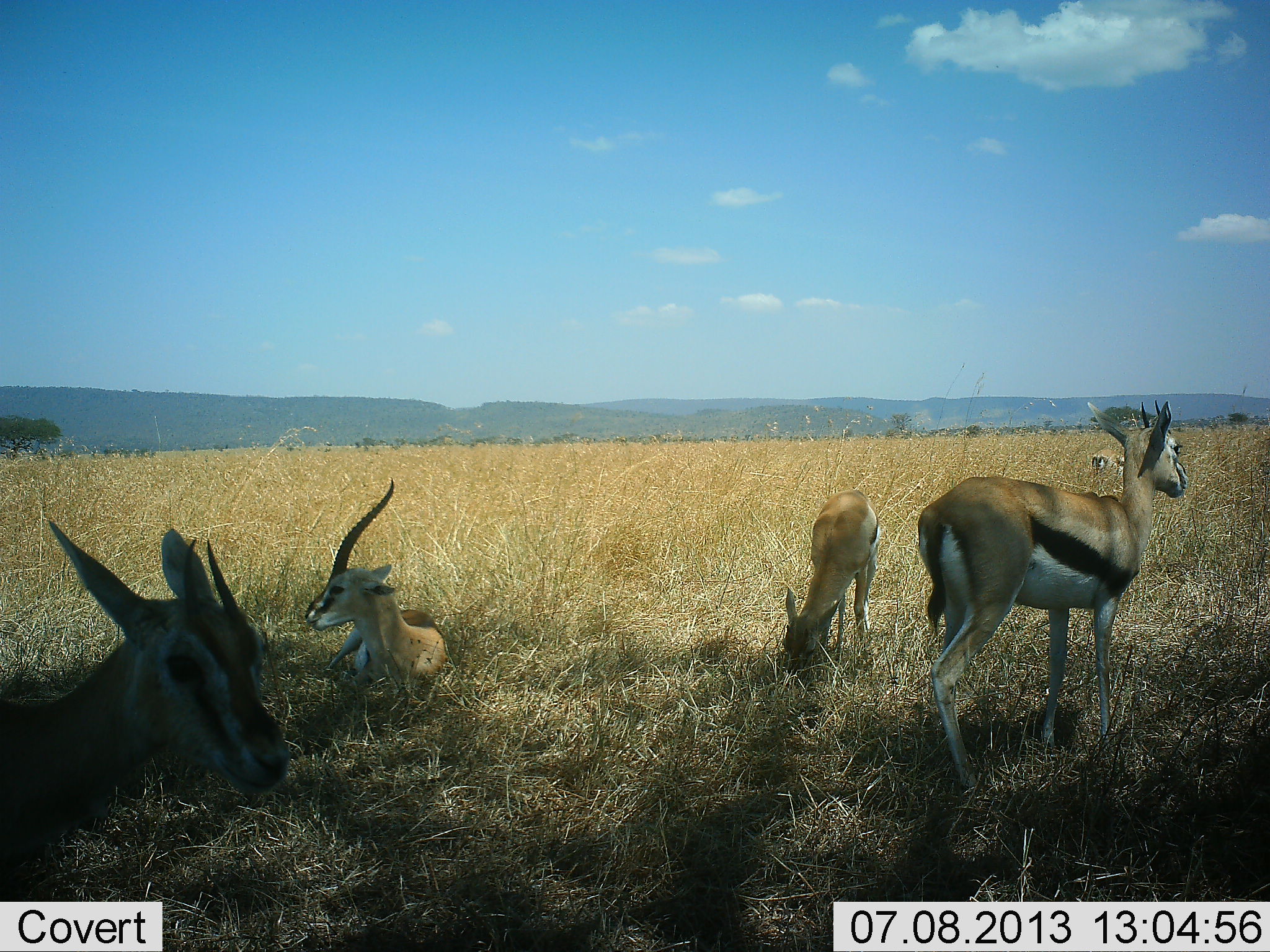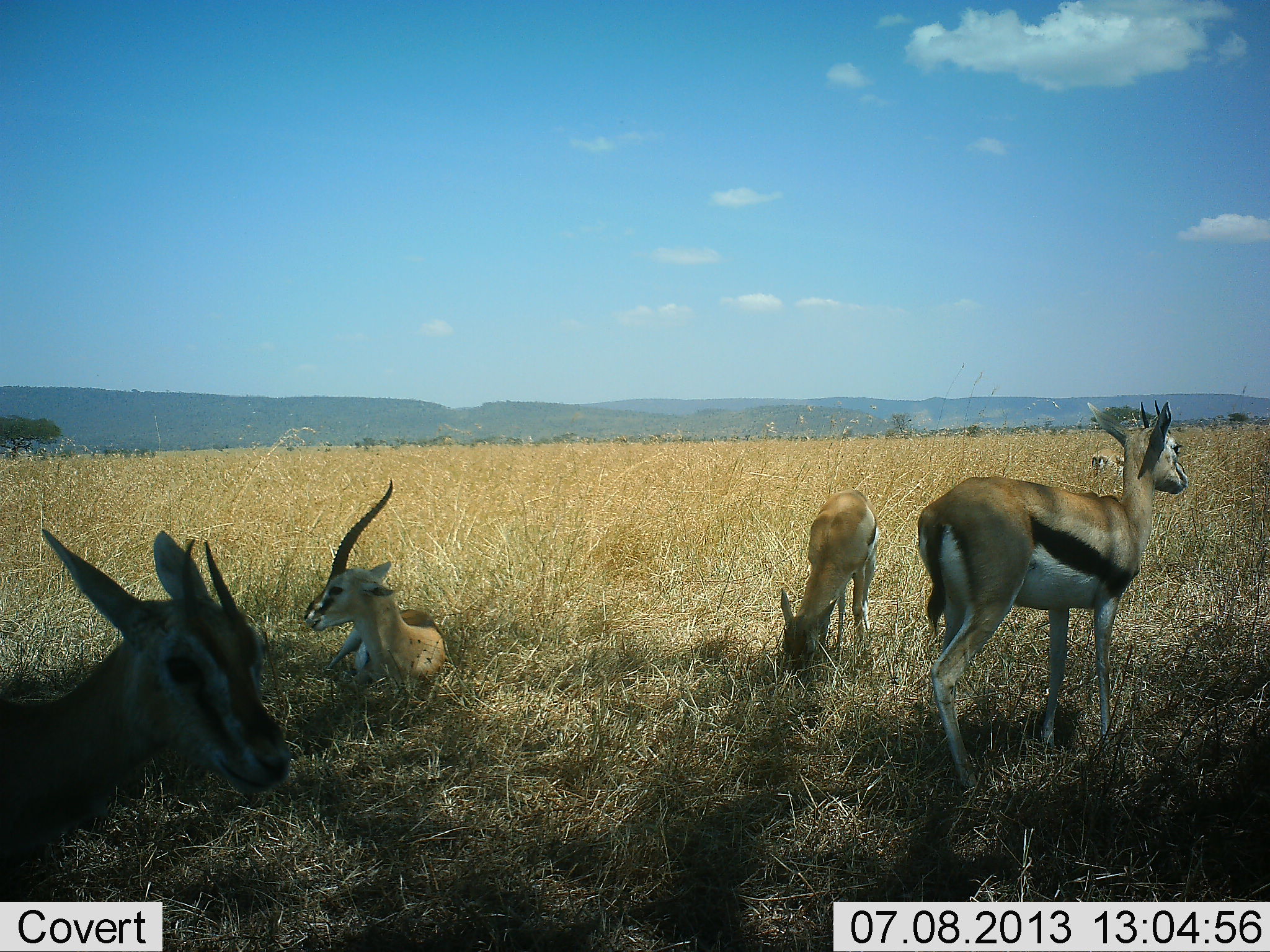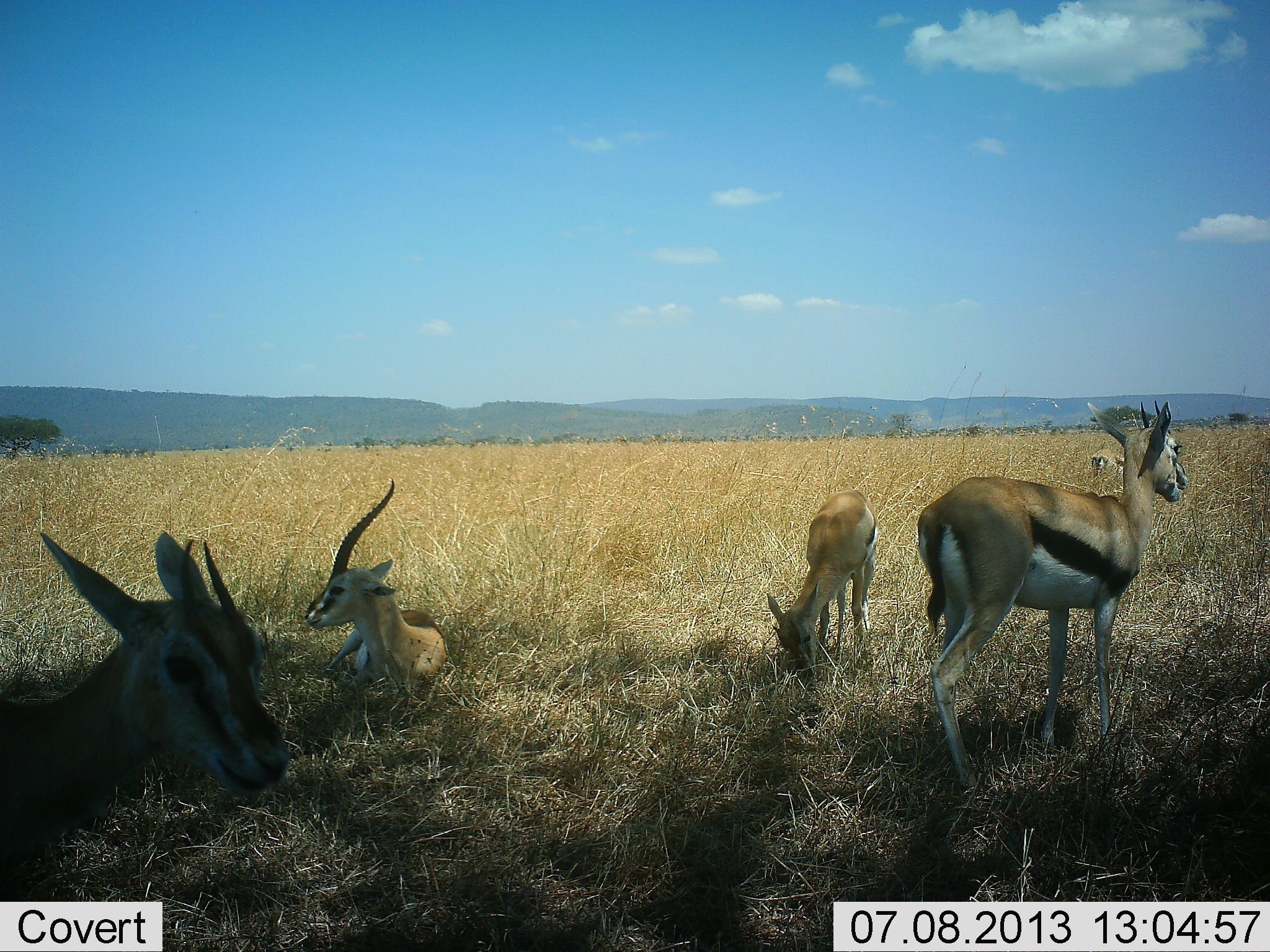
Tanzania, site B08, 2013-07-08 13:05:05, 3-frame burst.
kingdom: Animalia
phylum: Chordata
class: Mammalia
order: Artiodactyla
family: Bovidae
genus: Eudorcas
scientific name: Eudorcas thomsonii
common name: thomson's gazelle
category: gazellethomsons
Gazellethomsons (thomson's gazelle) (Eudorcas thomsonii), count 5. Behavior (volunteer vote fractions): standing 84%, resting 96%, moving 0%, interacting 4%. Young present (vote fraction): 12%. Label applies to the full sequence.